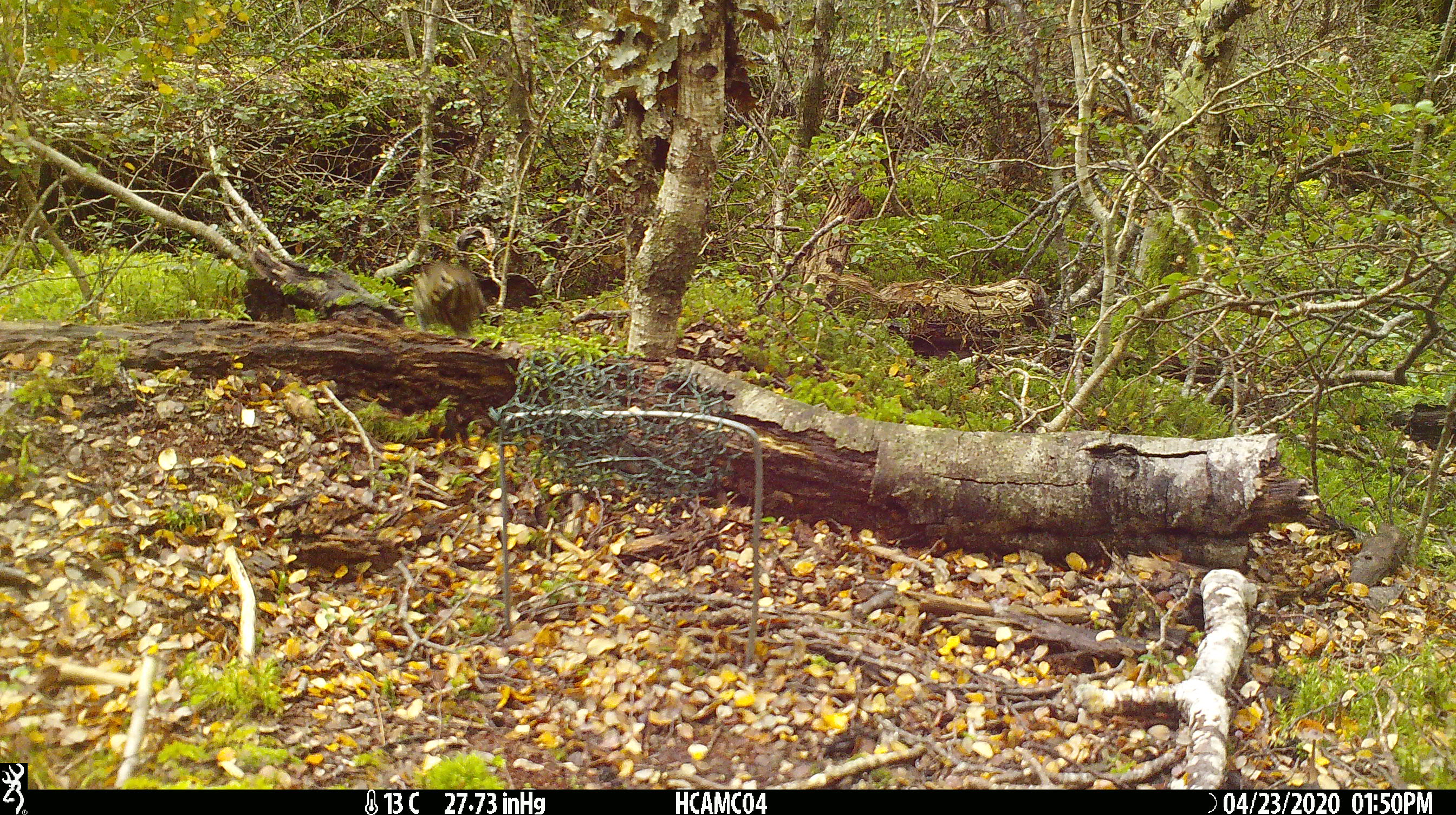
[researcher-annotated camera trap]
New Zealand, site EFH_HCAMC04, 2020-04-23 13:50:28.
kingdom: Animalia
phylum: Chordata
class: Aves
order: Passeriformes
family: Turdidae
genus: Turdus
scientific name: Turdus philomelos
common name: song thrush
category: thrush